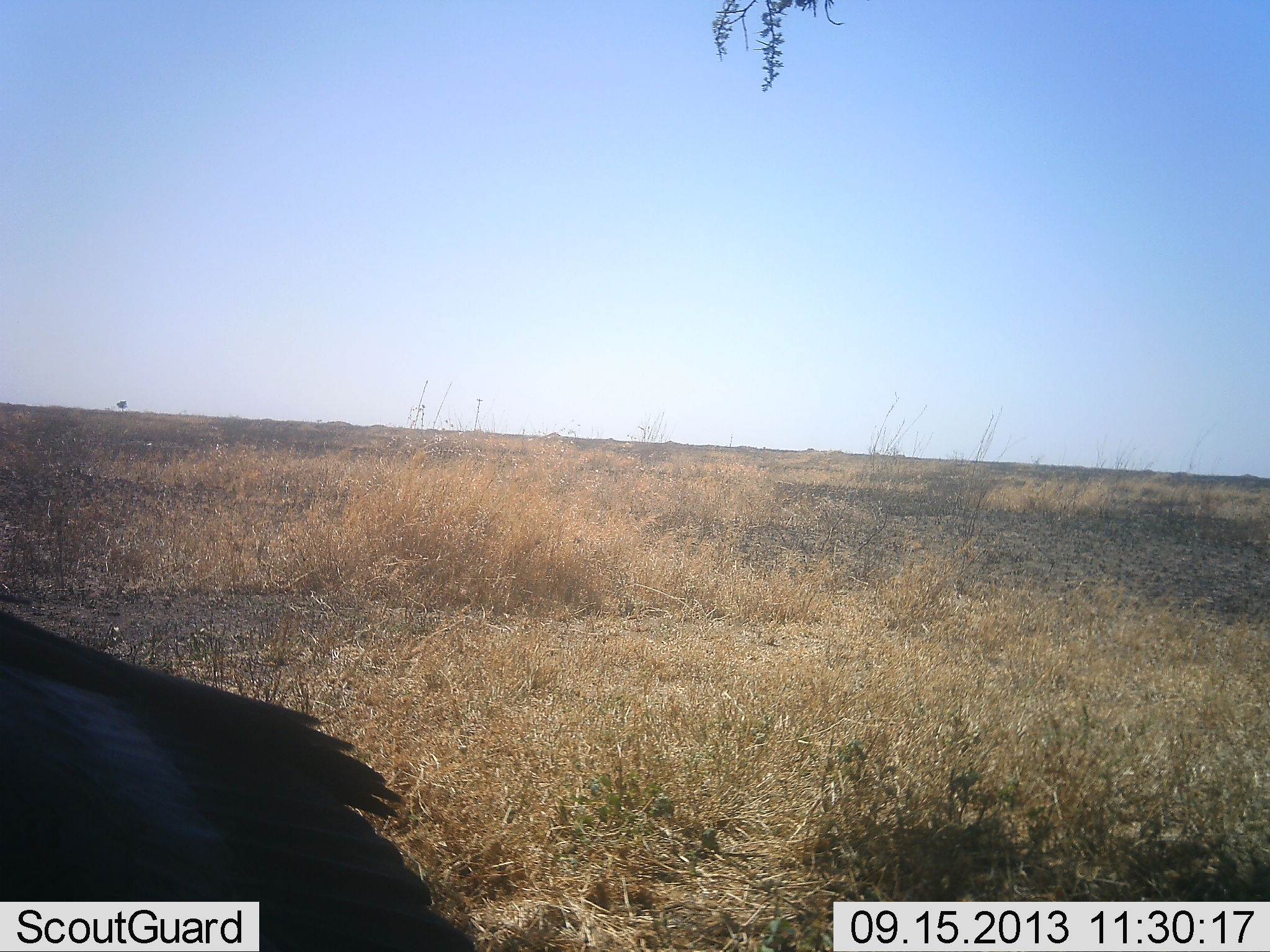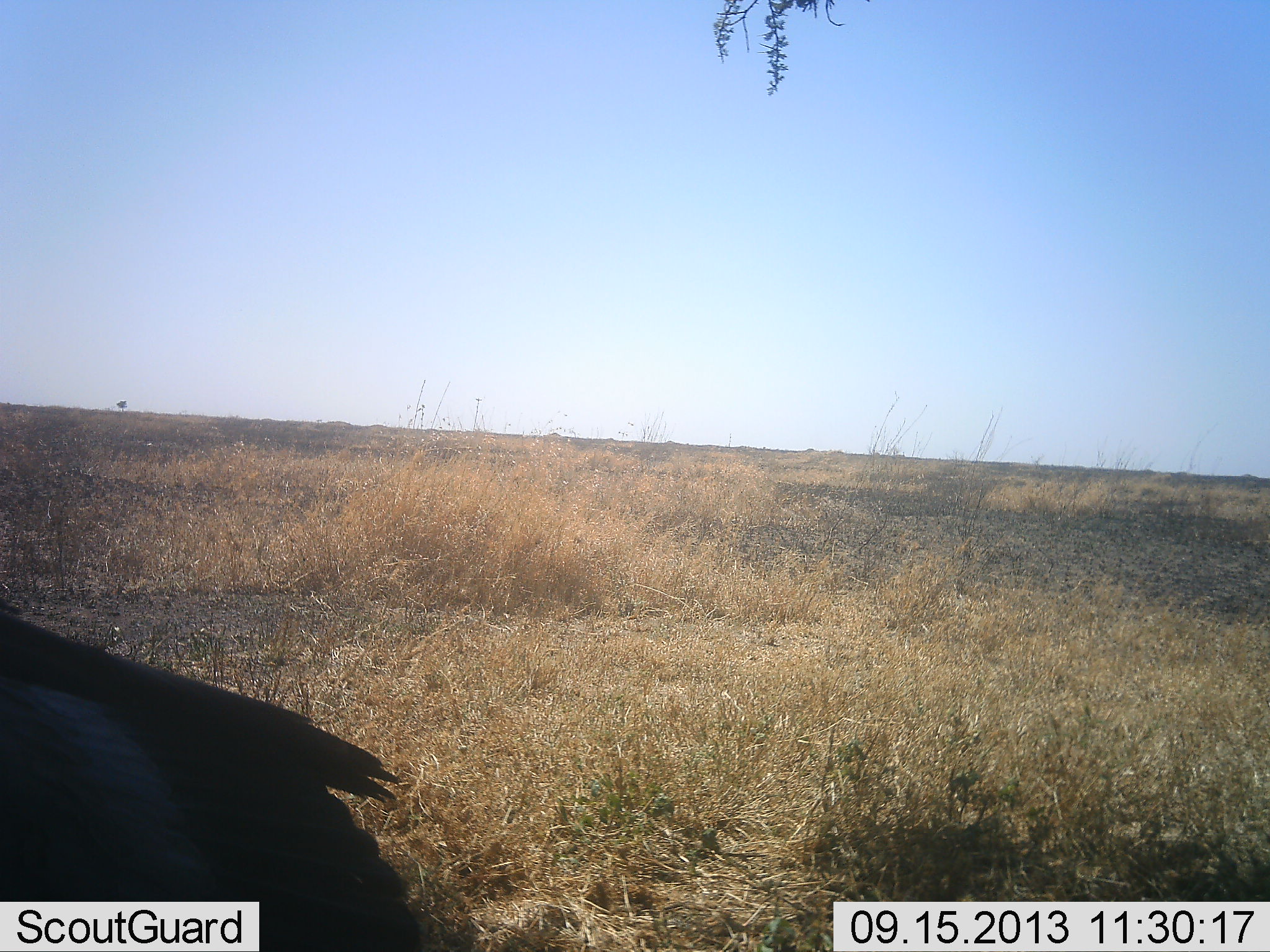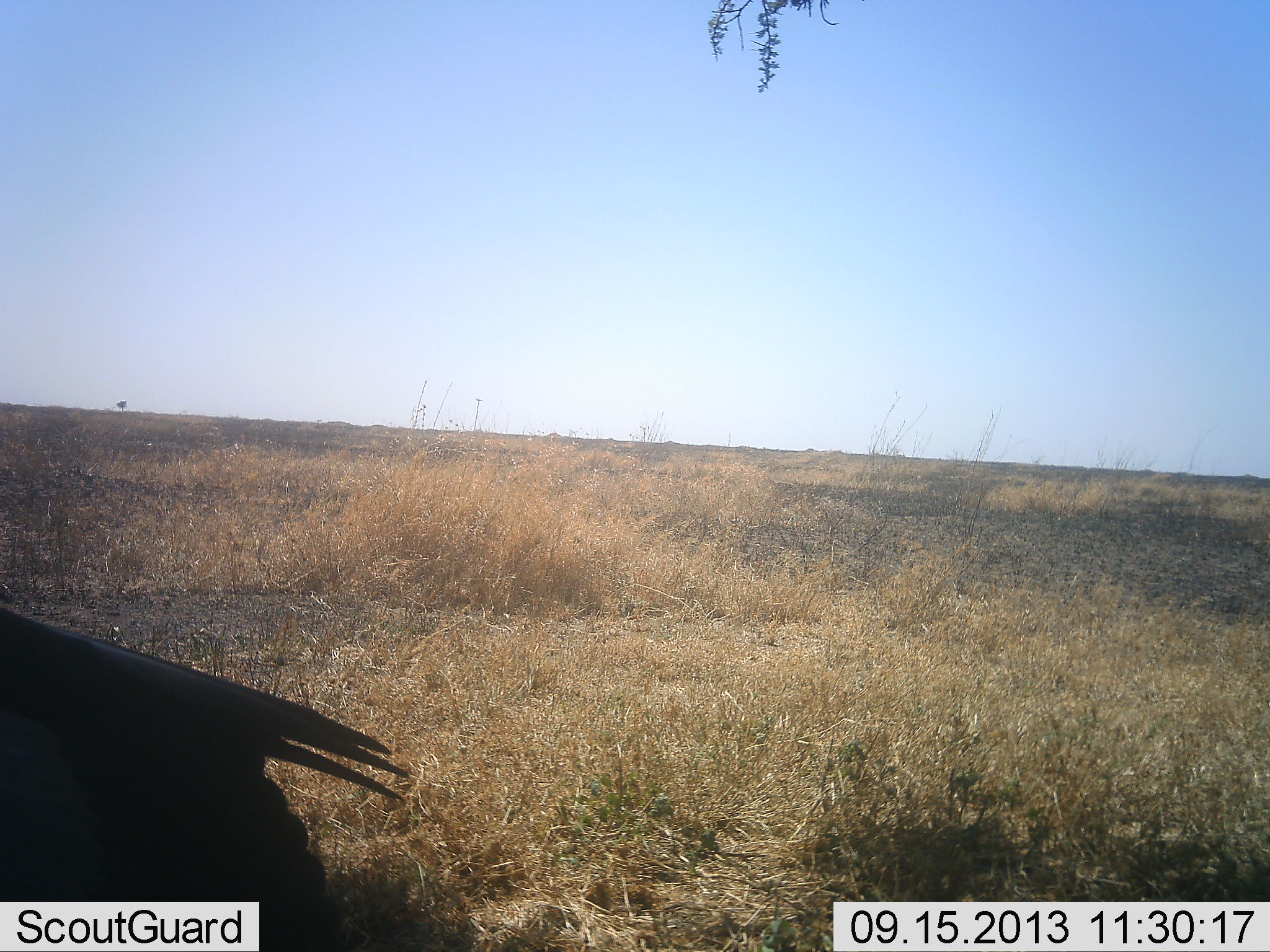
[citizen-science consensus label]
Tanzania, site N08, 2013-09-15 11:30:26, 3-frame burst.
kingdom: Animalia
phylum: Chordata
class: Aves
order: Accipitriformes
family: Sagittariidae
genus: Sagittarius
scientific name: Sagittarius serpentarius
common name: secretary bird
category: secretarybird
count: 1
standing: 80%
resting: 0%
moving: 13%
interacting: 0%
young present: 0%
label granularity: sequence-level